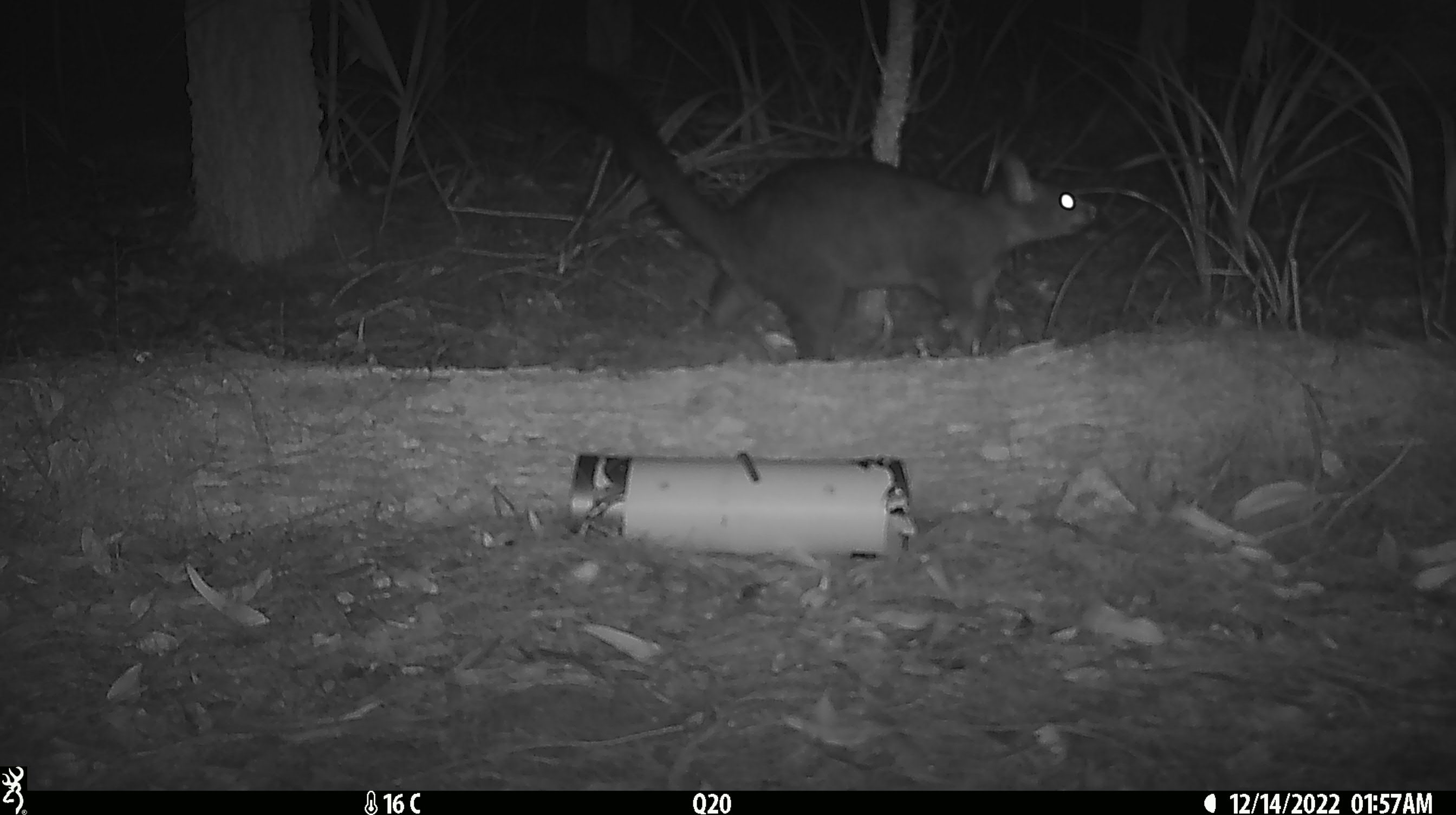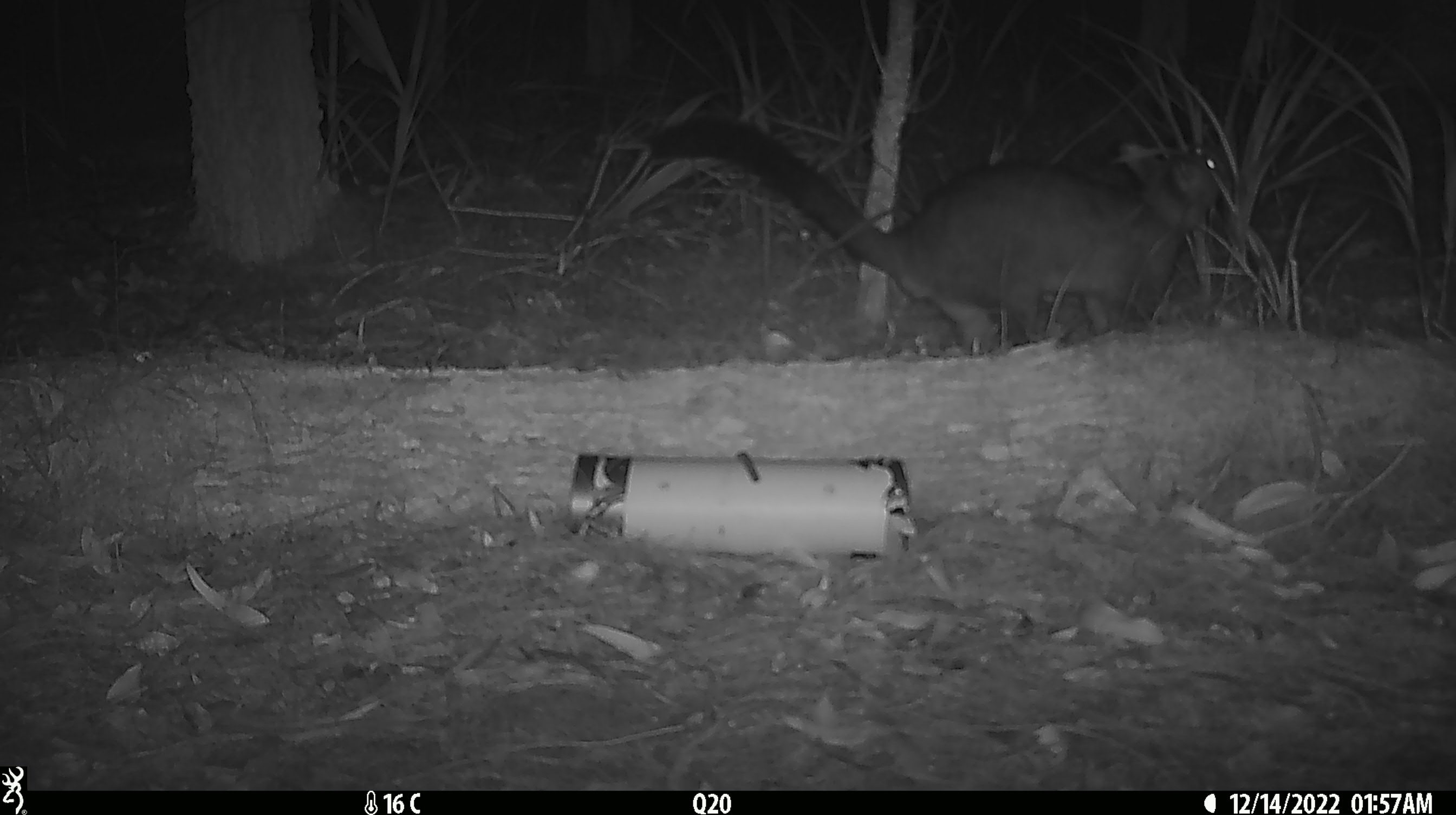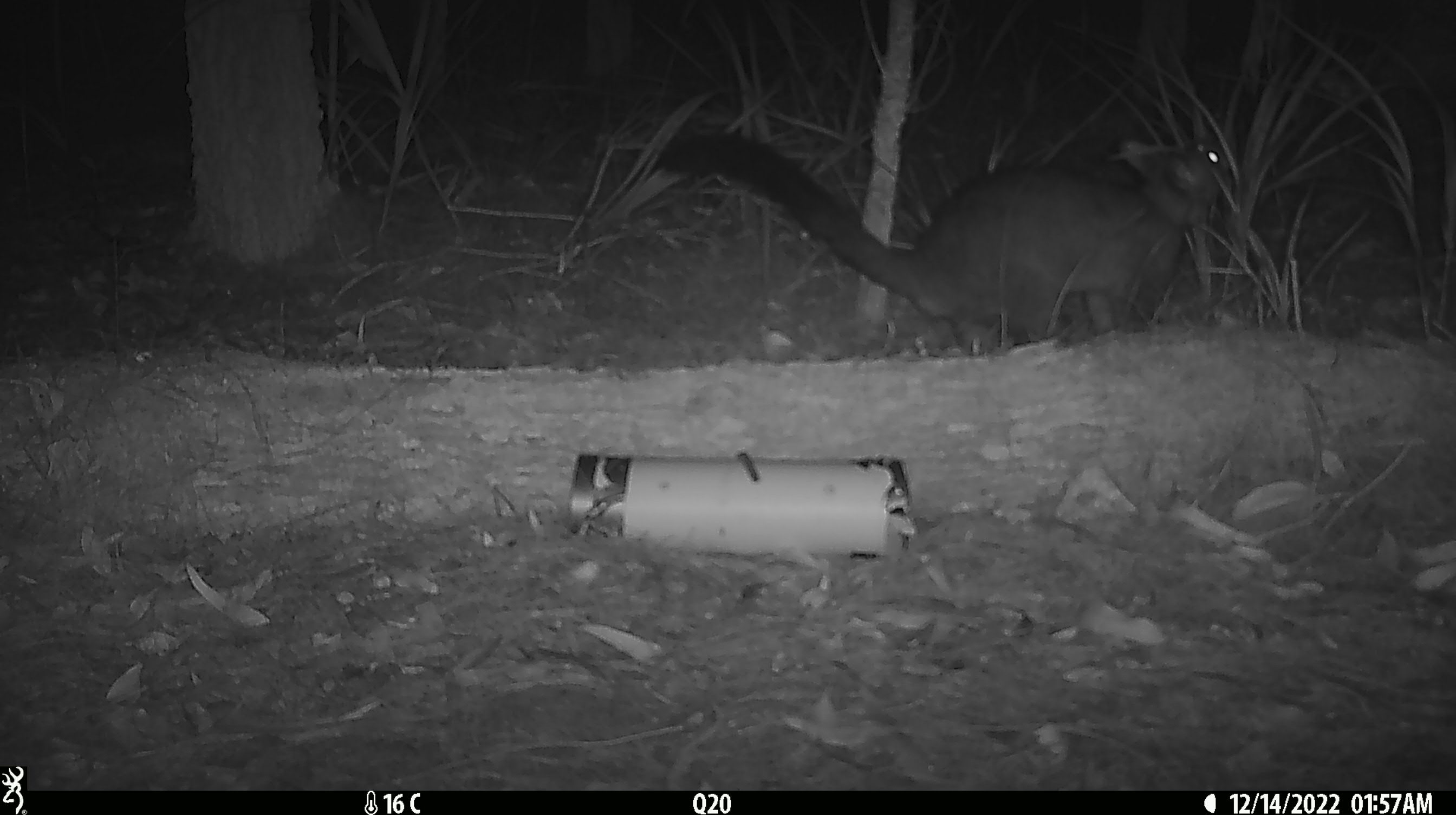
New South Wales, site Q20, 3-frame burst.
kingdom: Animalia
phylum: Chordata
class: Mammalia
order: Diprotodontia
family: Phalangeridae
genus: Trichosurus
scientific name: Trichosurus vulpecula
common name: common brushtail possum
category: possum